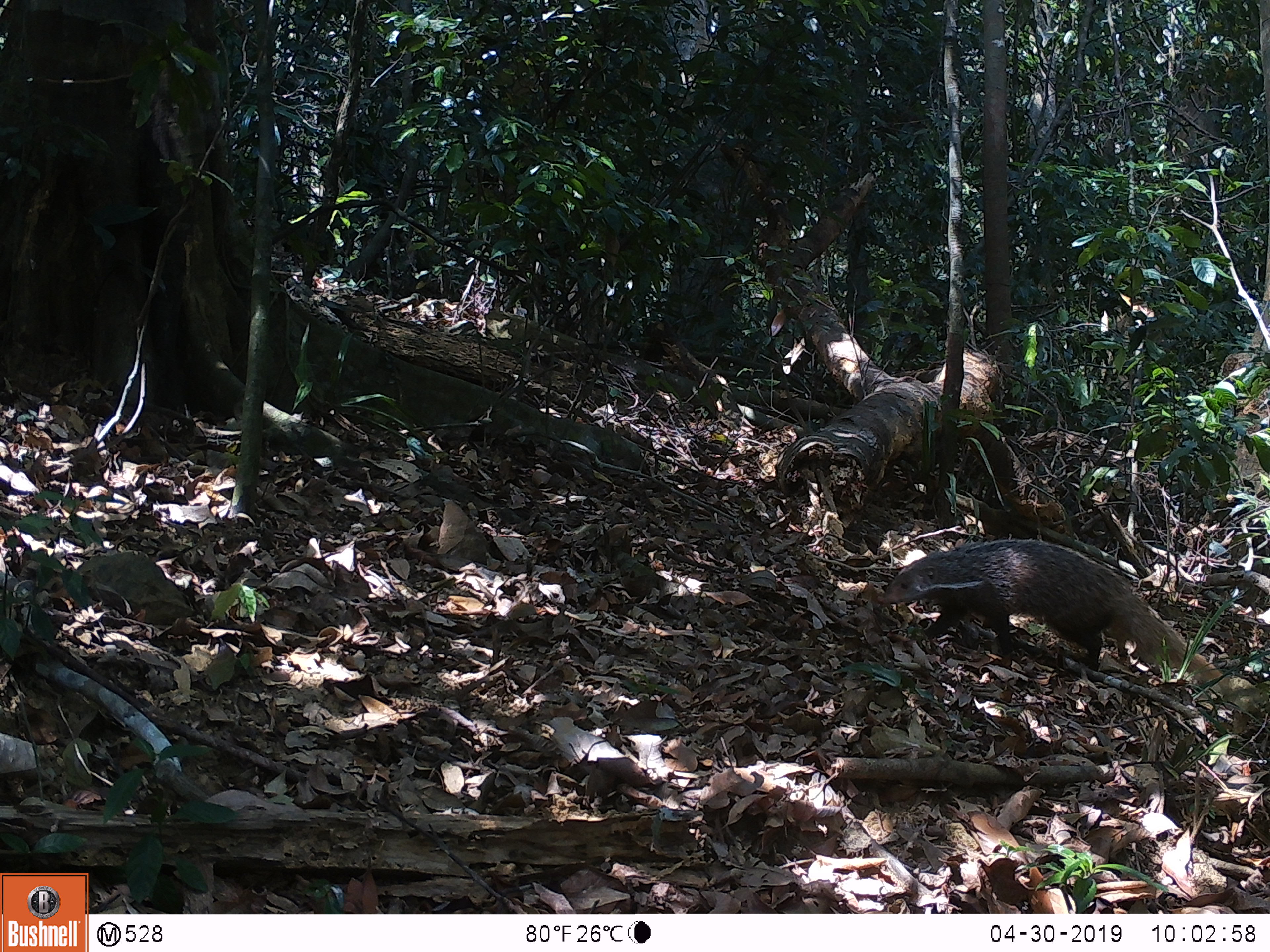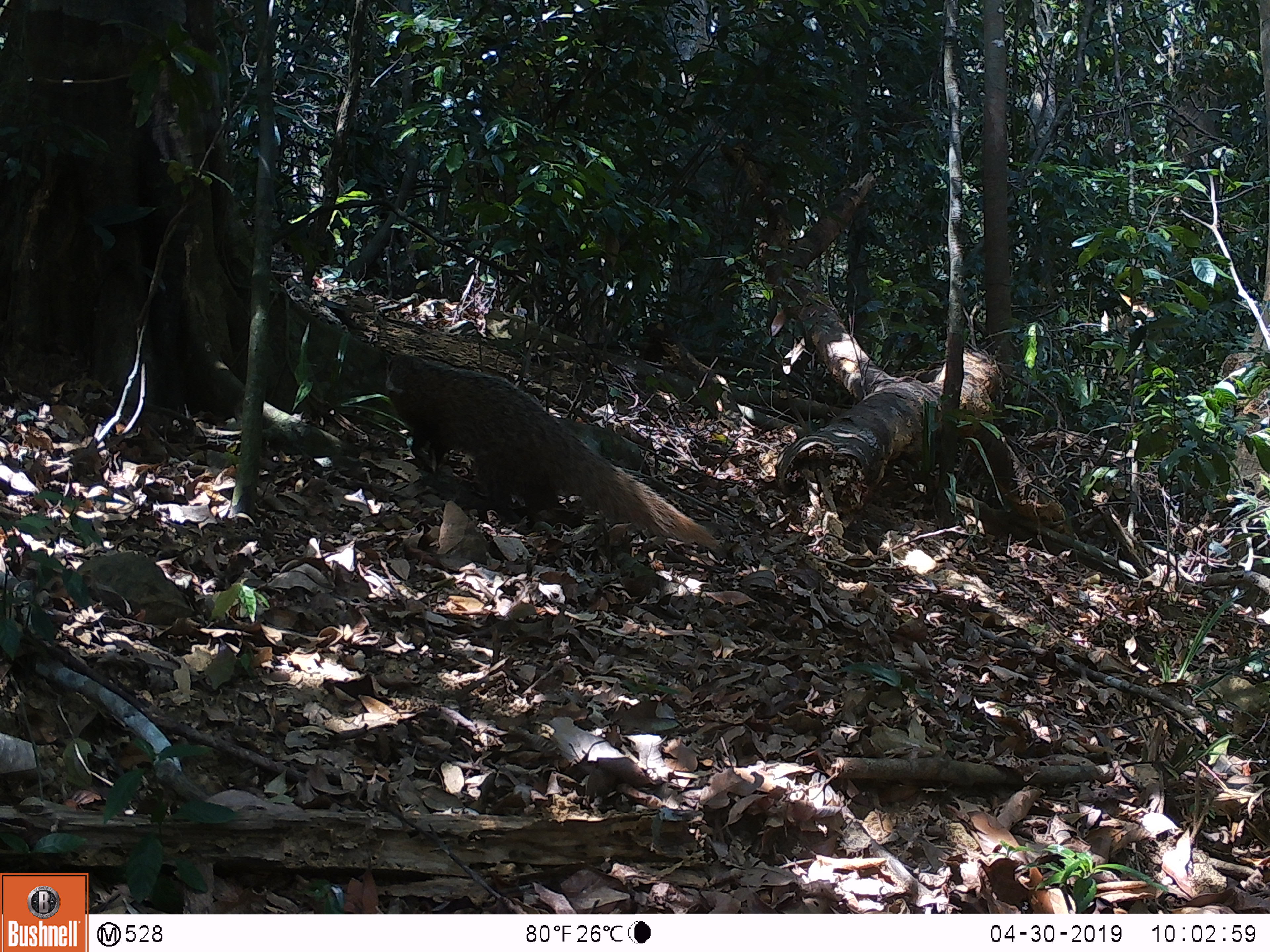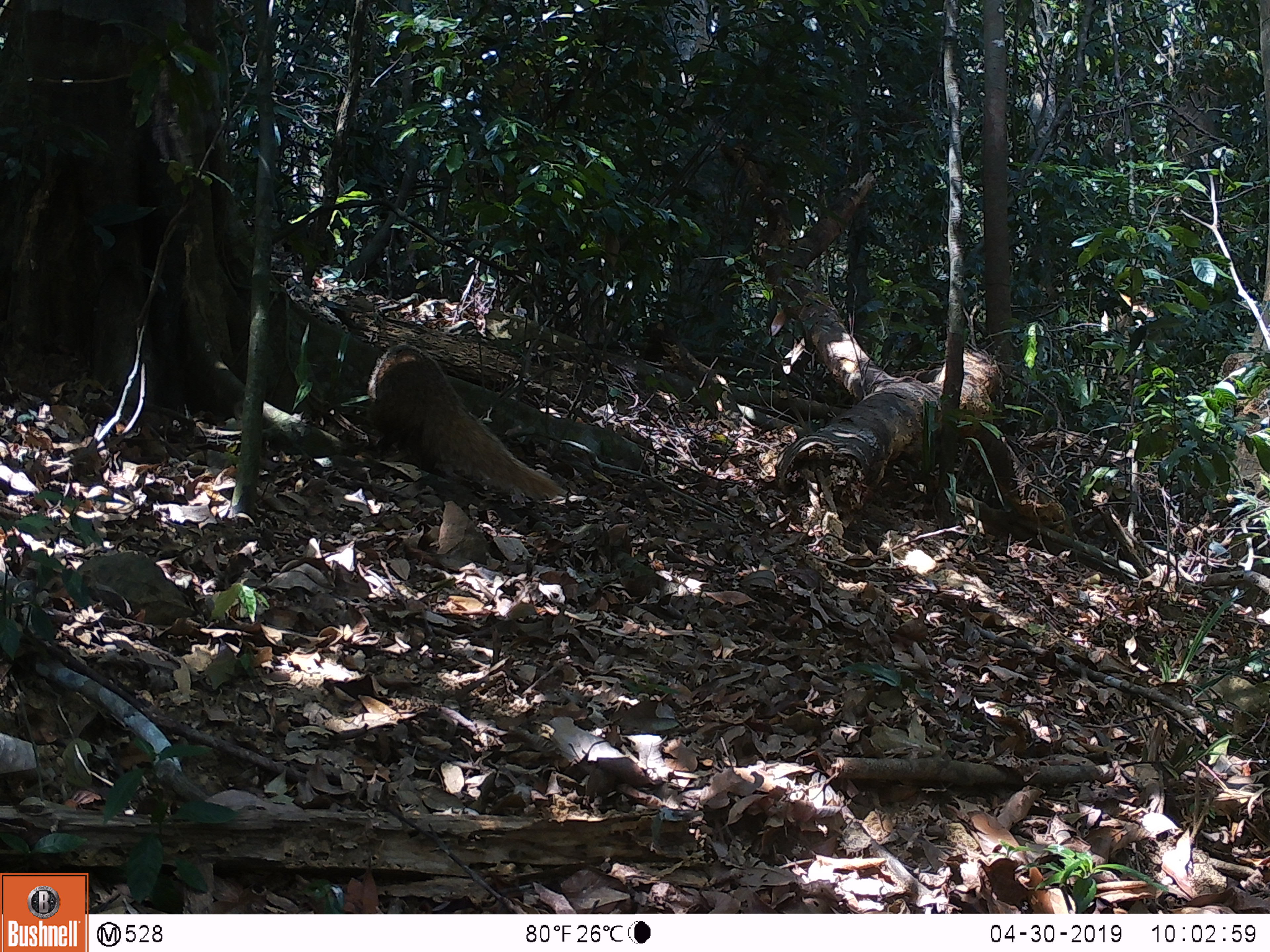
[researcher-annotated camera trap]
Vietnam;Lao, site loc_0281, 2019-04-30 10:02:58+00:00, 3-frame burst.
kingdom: Animalia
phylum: Chordata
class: Mammalia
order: Carnivora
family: Herpestidae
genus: Urva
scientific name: Urva urva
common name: crab-eating mongoose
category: crab eating mongoose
Crab eating mongoose (crab-eating mongoose) (Urva urva). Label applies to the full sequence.